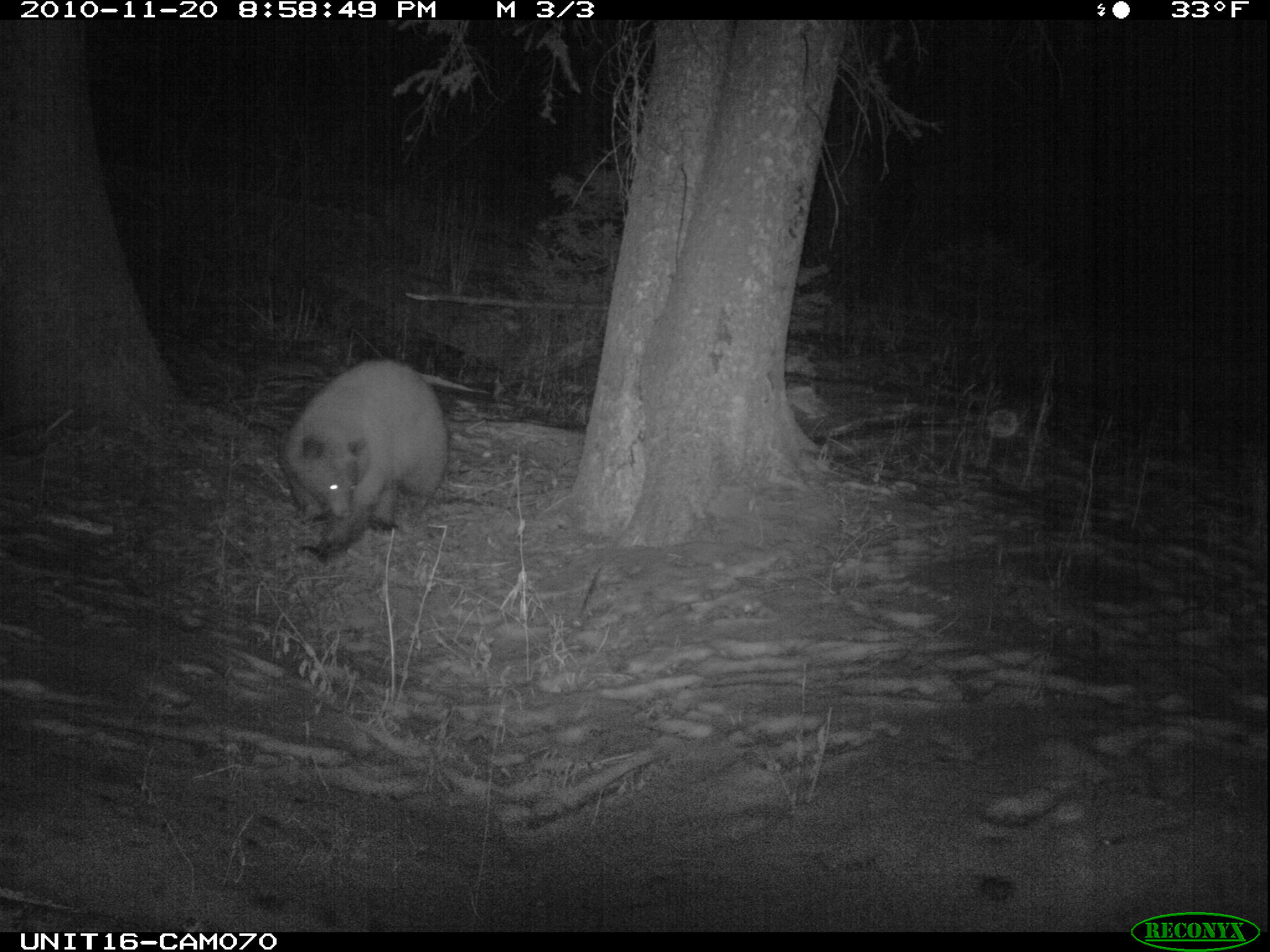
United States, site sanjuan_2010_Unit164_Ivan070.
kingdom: Animalia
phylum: Chordata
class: Mammalia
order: Carnivora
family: Ursidae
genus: Ursus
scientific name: Ursus americanus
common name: american black bear